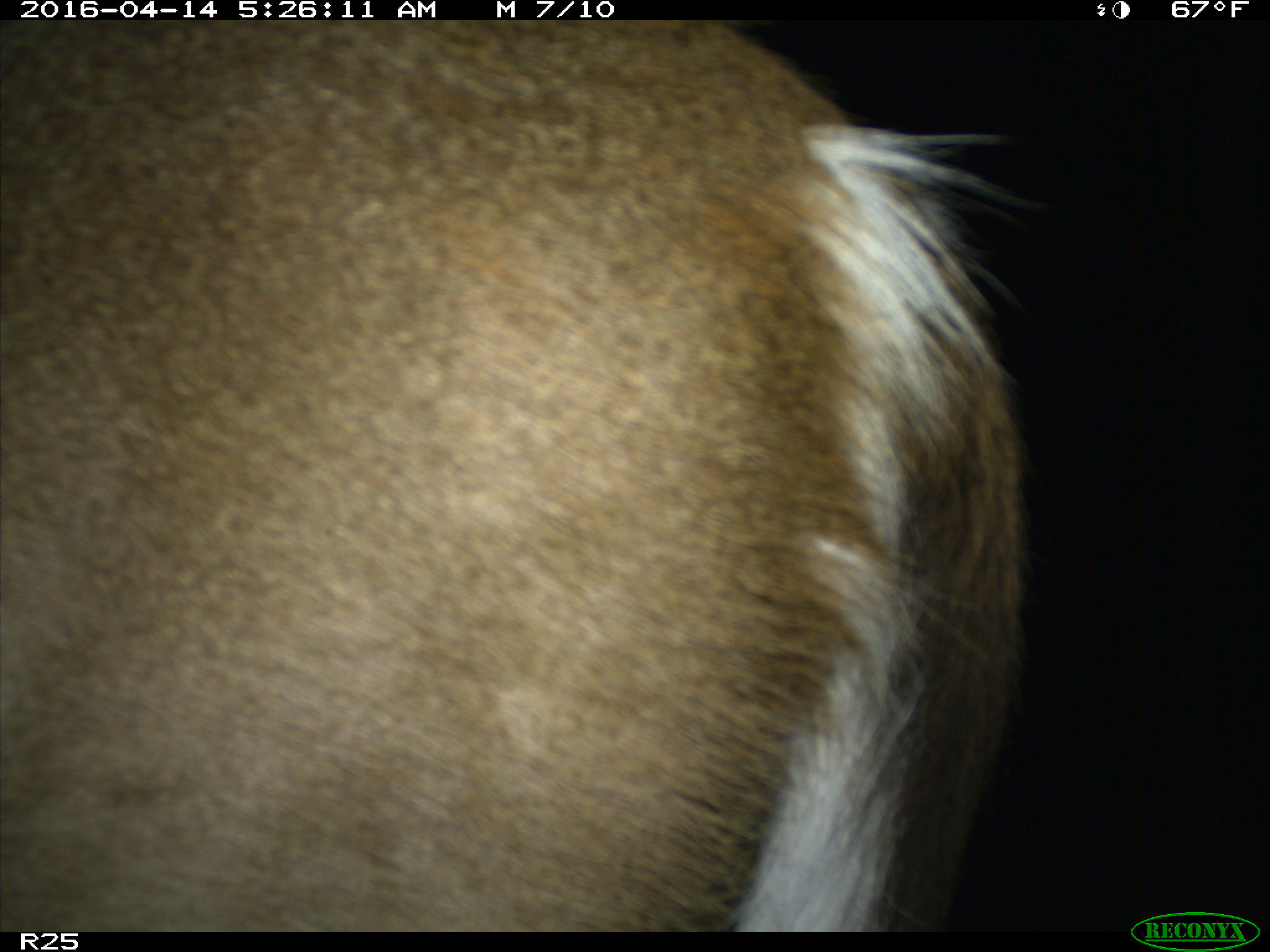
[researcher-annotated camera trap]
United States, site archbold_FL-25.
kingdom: Animalia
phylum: Chordata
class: Mammalia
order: Artiodactyla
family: Cervidae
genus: Odocoileus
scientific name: Odocoileus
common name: deer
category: unidentified deer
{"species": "unidentified deer (deer) (Odocoileus)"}